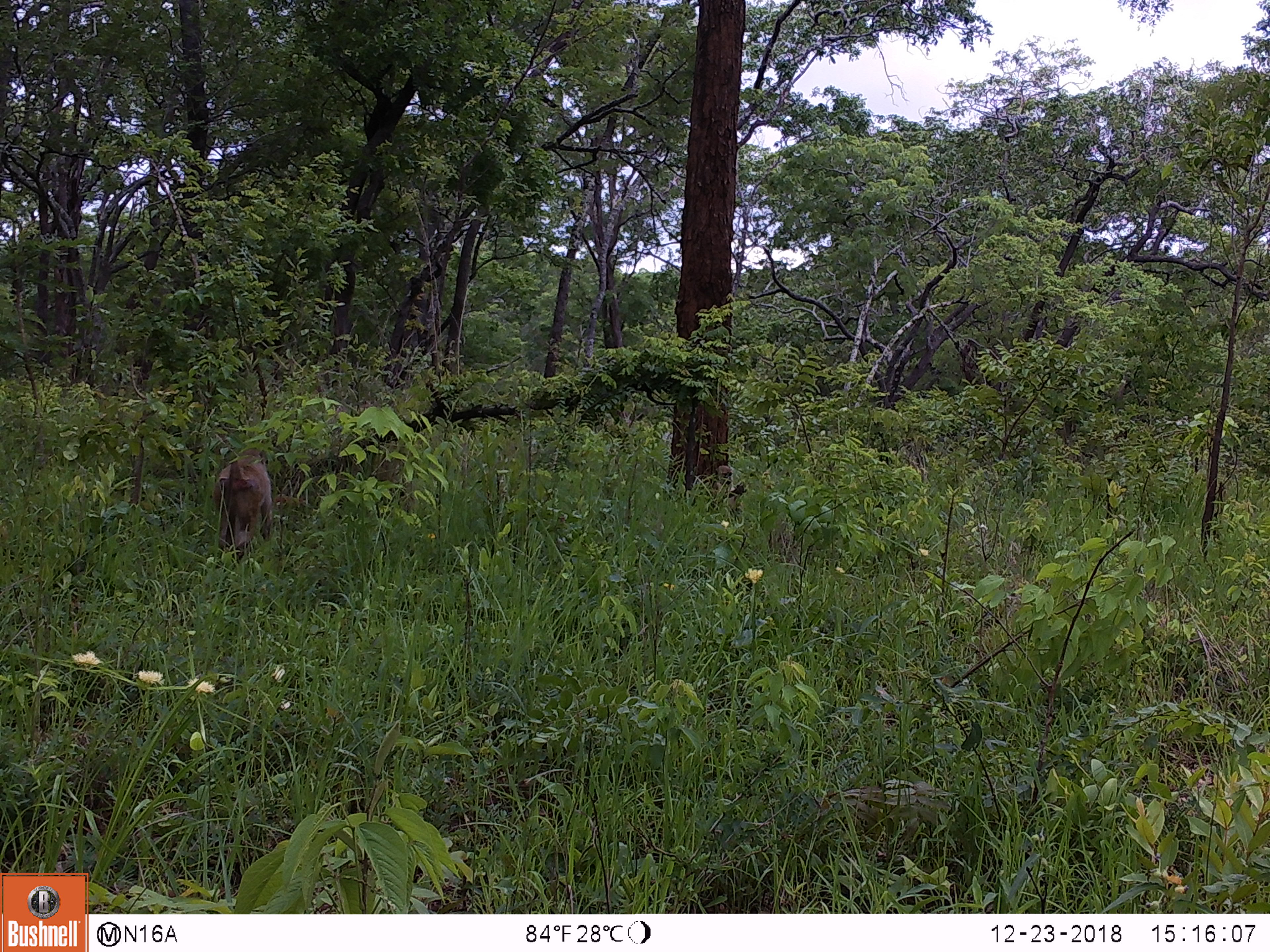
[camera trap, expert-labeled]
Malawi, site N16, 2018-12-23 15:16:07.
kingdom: Animalia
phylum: Chordata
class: Mammalia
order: Primates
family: Cercopithecidae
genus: Papio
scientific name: Papio cynocephalus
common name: yellow baboon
Yellow baboon (Papio cynocephalus), count 2.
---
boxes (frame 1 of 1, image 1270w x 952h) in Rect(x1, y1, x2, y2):
yellow baboon: Rect(191, 422, 279, 572); Rect(700, 461, 749, 527)